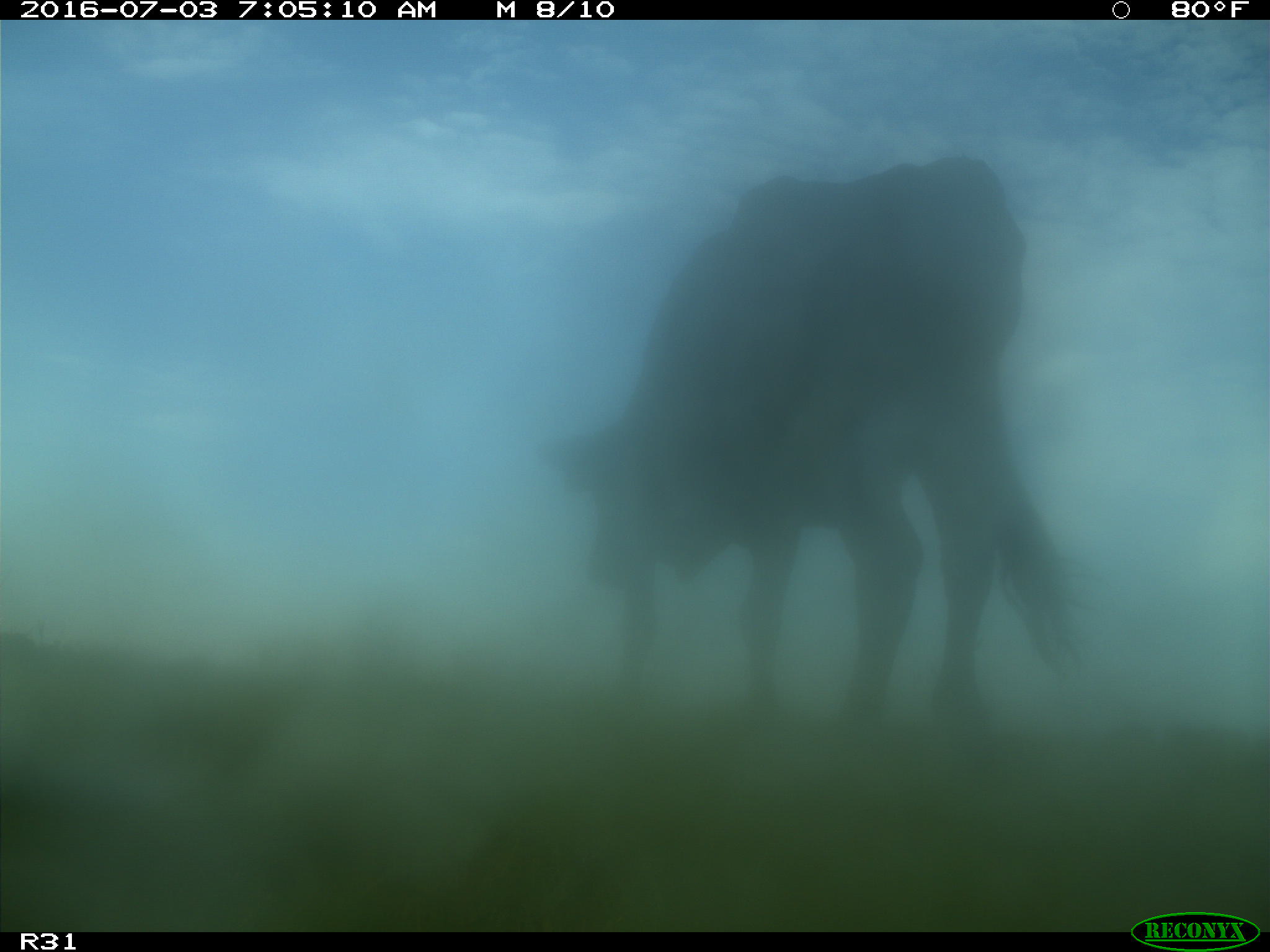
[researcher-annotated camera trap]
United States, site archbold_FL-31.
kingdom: Animalia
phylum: Chordata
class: Mammalia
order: Artiodactyla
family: Bovidae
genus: Bos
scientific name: Bos taurus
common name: domestic cow